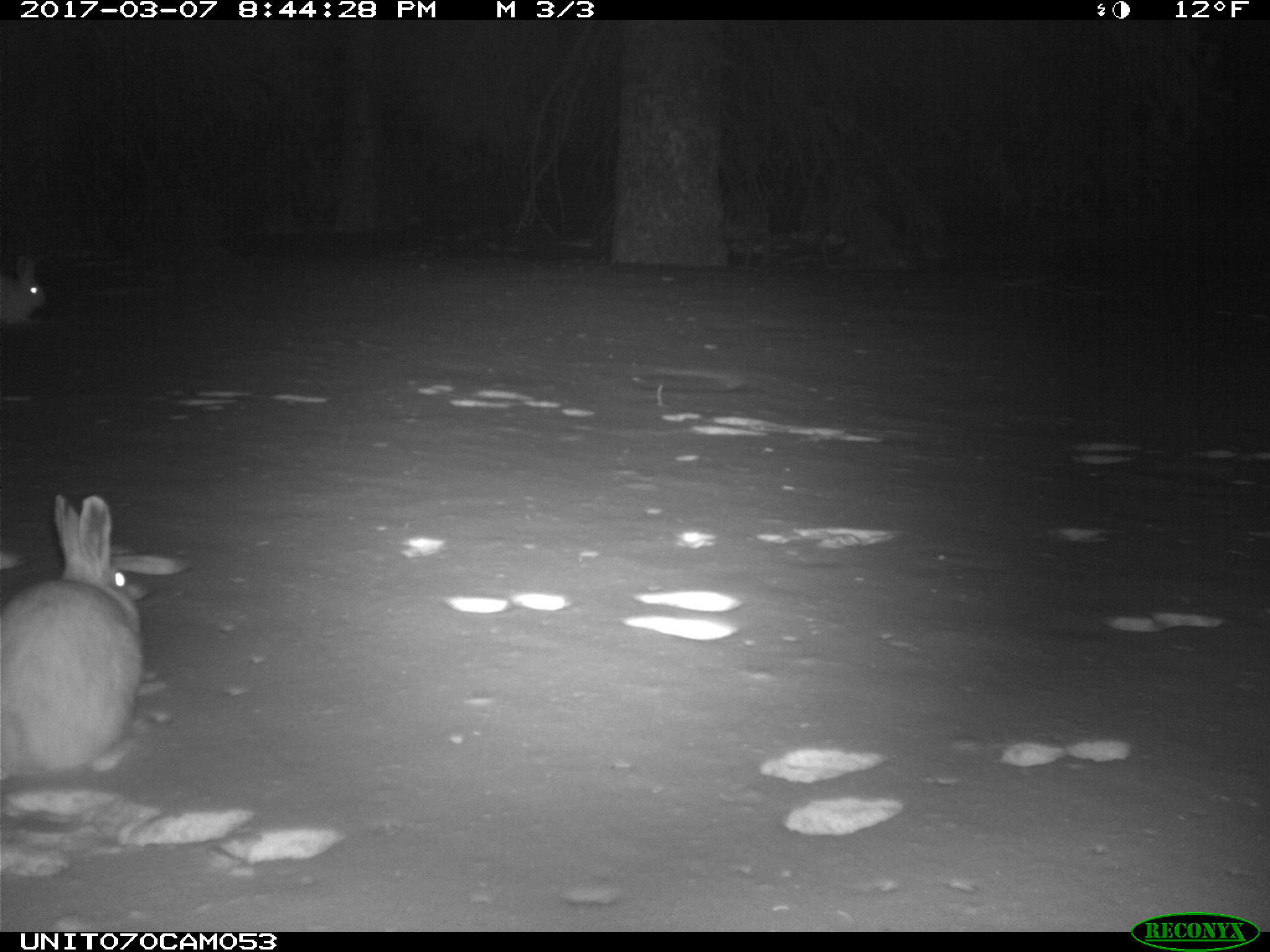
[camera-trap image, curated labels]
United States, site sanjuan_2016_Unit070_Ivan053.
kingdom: Animalia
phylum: Chordata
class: Mammalia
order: Lagomorpha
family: Leporidae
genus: Lepus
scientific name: Lepus americanus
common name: snowshoe hare